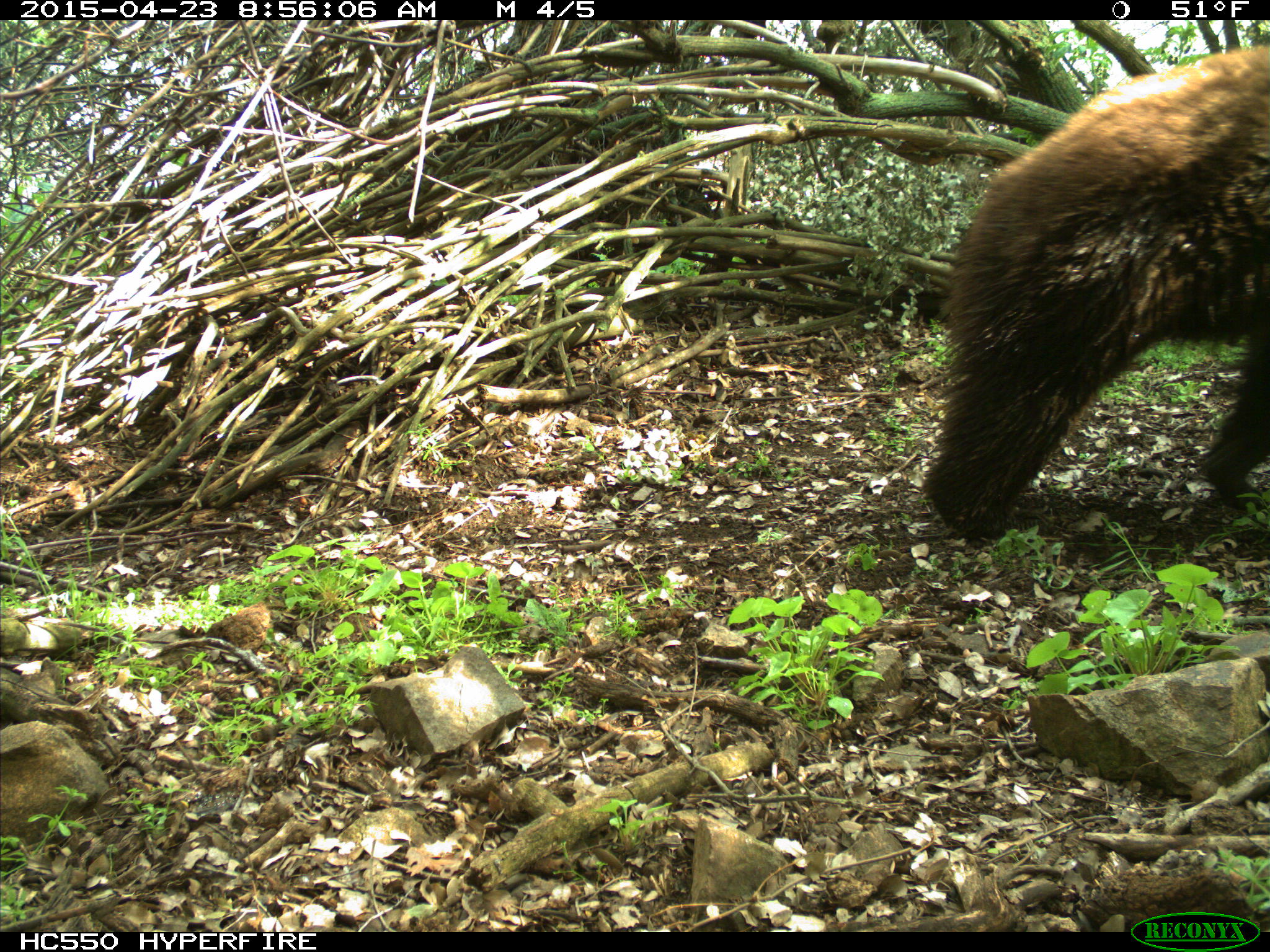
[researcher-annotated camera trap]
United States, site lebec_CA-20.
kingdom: Animalia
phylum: Chordata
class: Mammalia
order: Carnivora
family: Ursidae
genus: Ursus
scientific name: Ursus americanus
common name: american black bear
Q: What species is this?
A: Ursus americanus (american black bear).